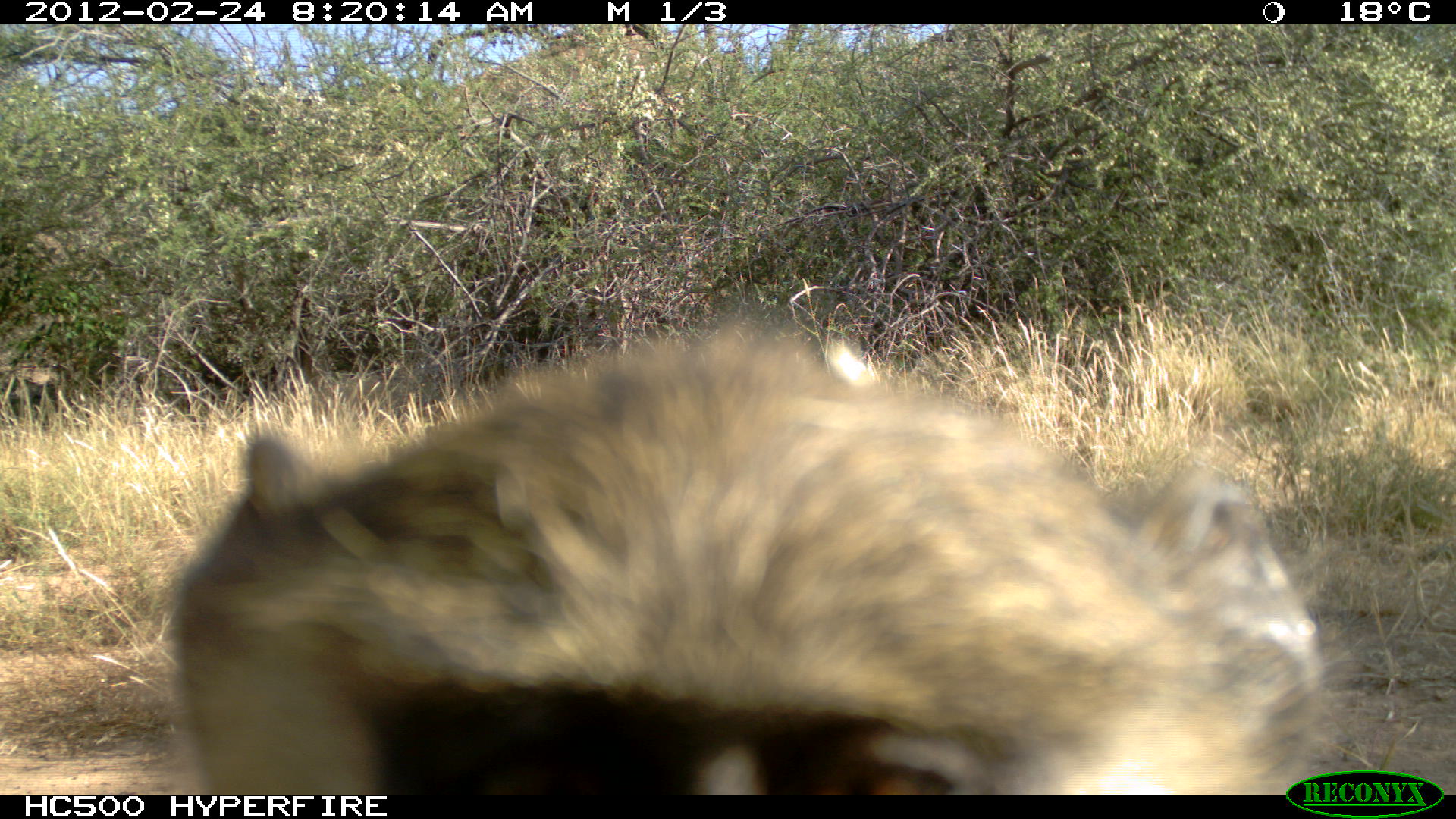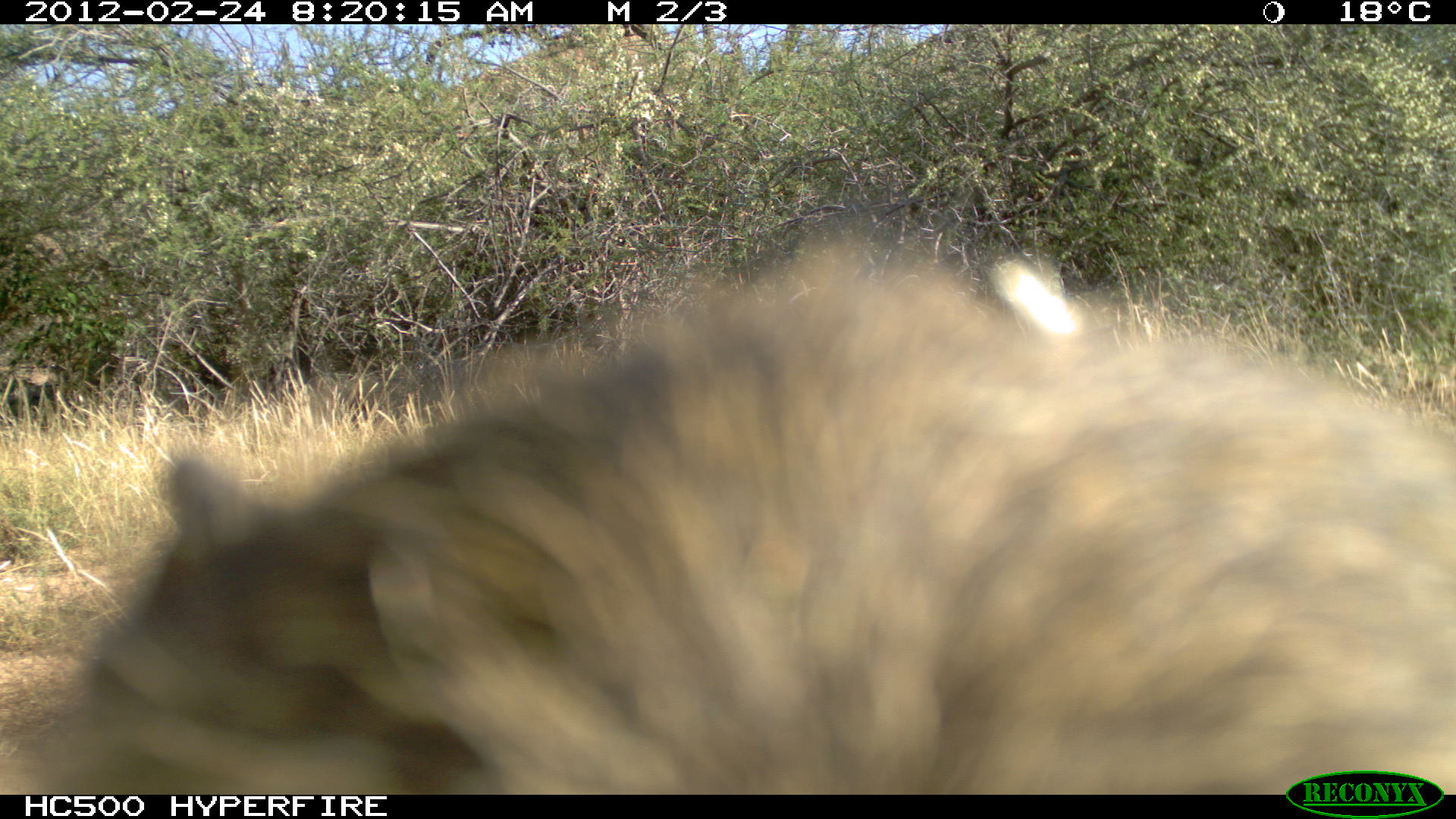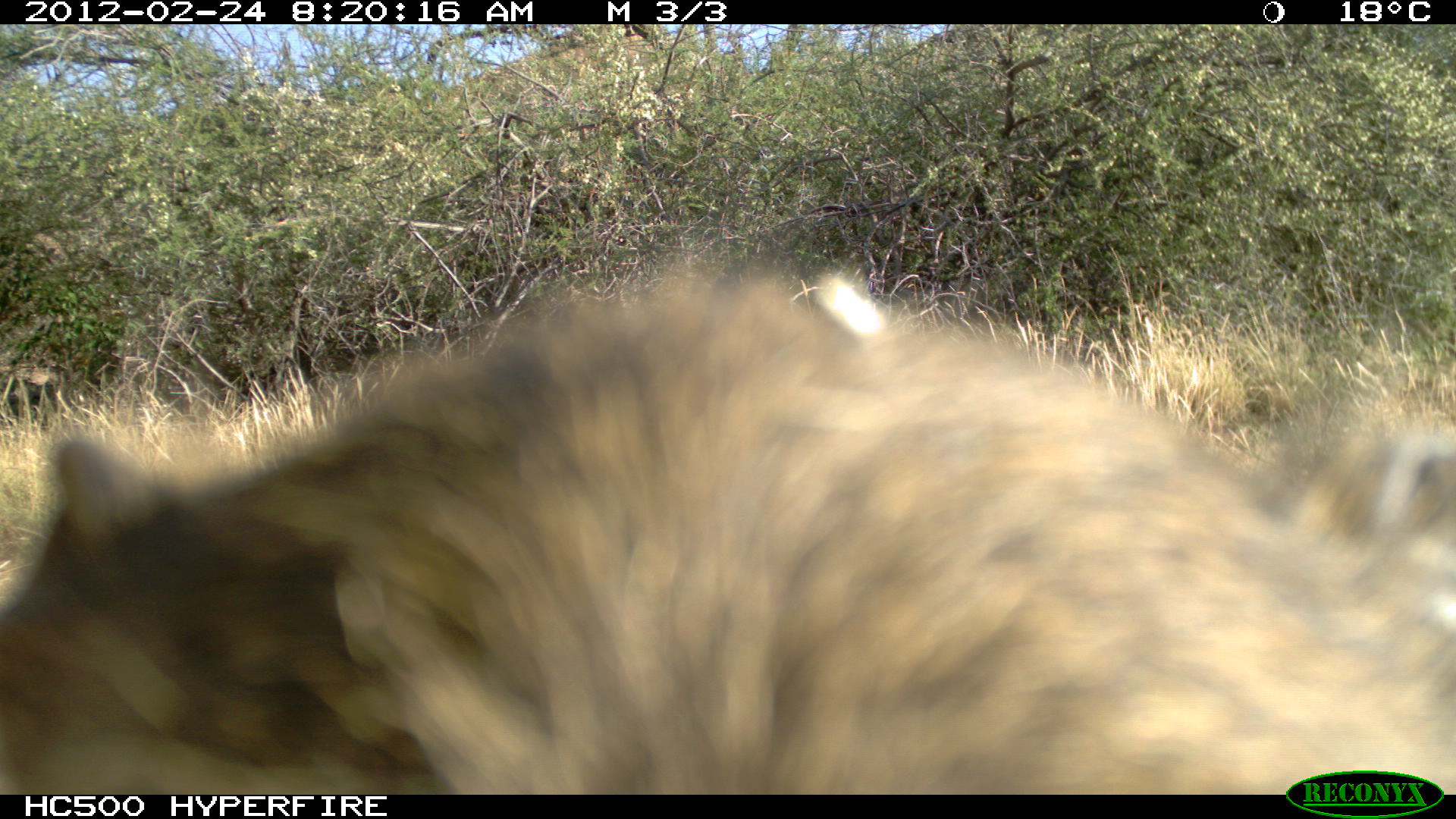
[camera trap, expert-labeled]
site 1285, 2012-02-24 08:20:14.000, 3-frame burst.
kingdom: Animalia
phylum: Chordata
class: Mammalia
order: Primates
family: Cercopithecidae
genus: Papio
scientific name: Papio anubis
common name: olive baboon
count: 1